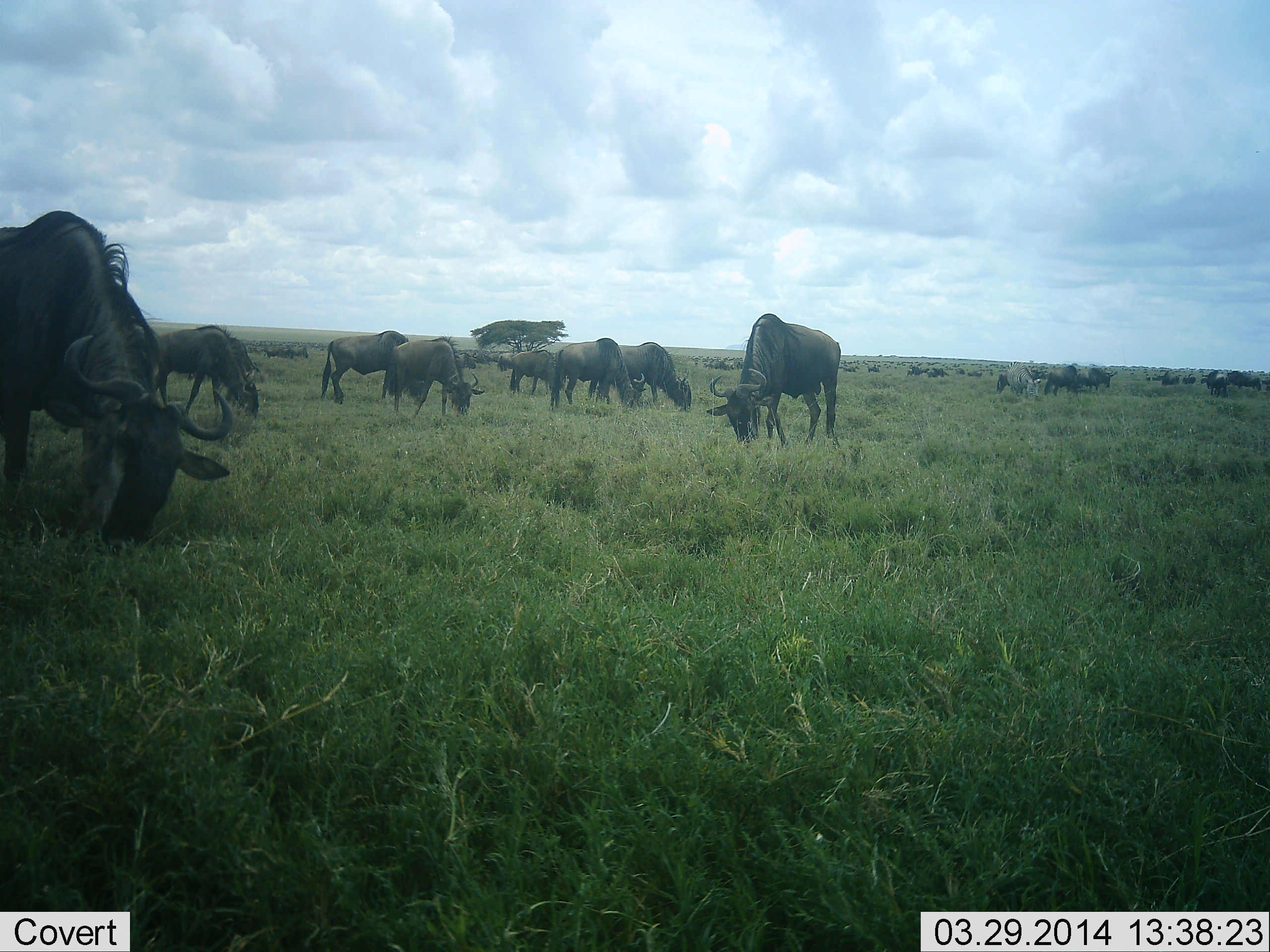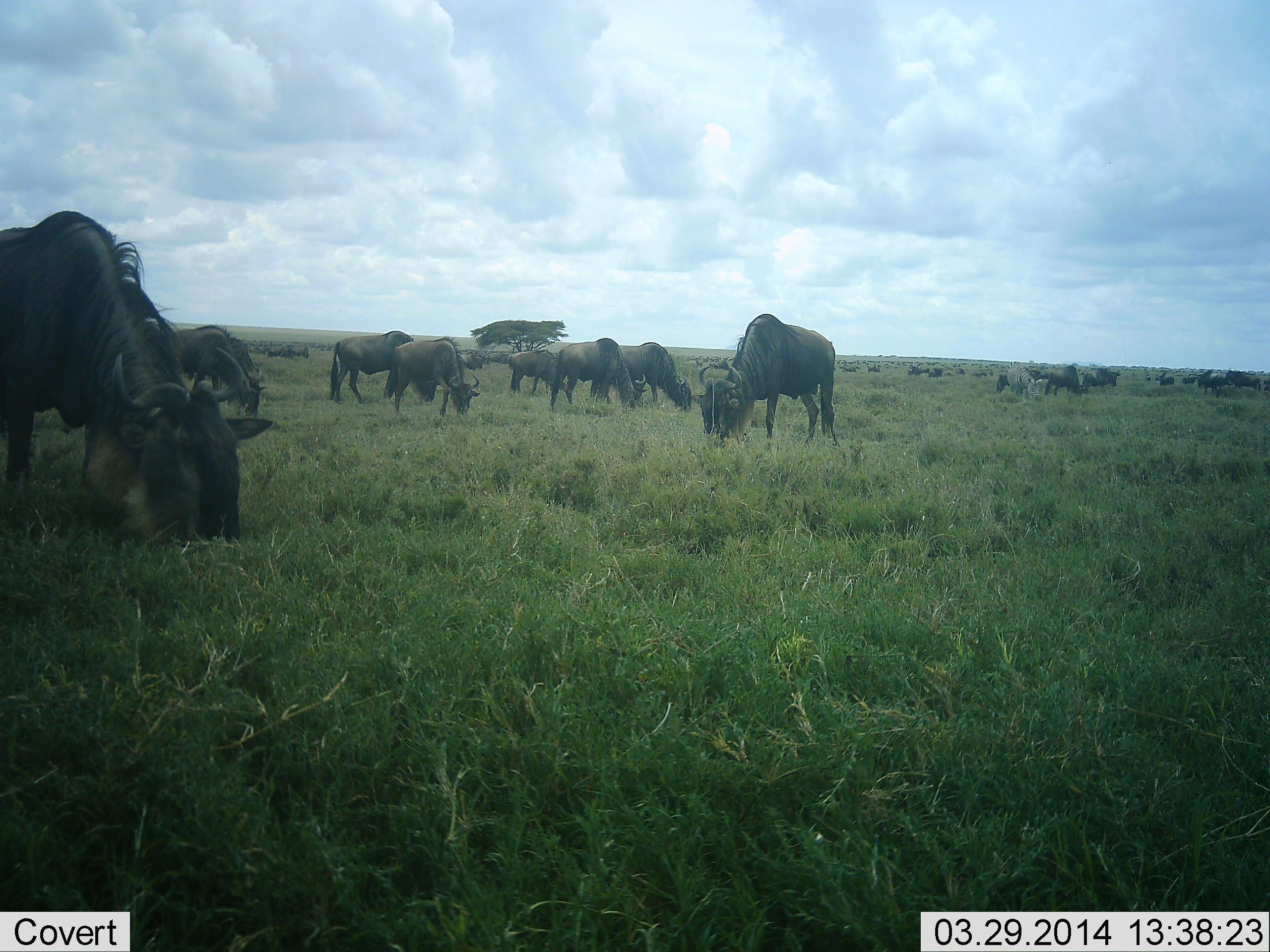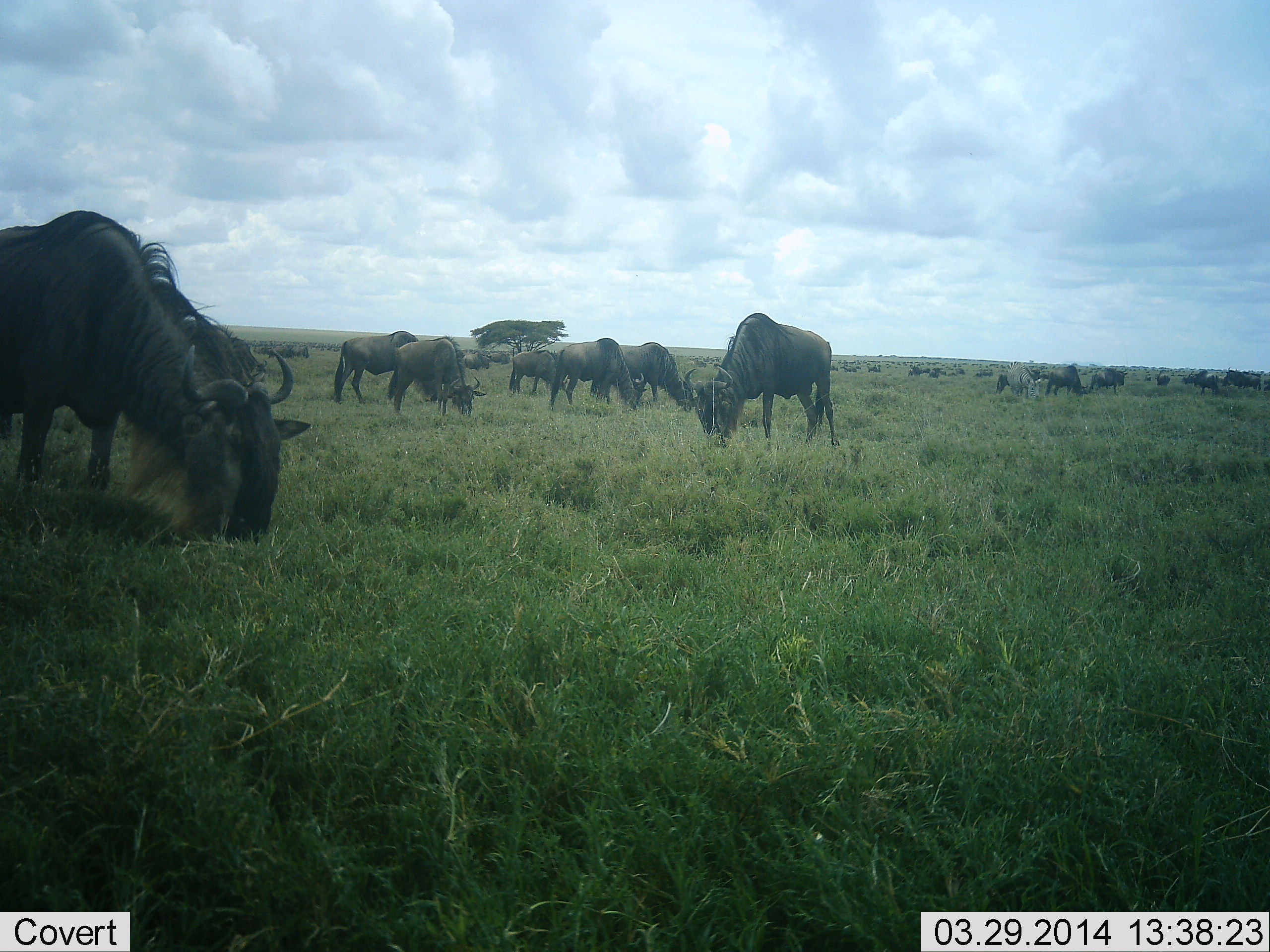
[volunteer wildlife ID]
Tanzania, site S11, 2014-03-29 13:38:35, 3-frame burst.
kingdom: Animalia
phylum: Chordata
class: Mammalia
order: Artiodactyla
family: Bovidae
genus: Connochaetes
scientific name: Connochaetes taurinus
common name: blue wildebeest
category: wildebeest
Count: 11-50.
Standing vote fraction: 27%.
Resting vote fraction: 0%.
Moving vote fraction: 27%.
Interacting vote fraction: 0%.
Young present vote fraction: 0%.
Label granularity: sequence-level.